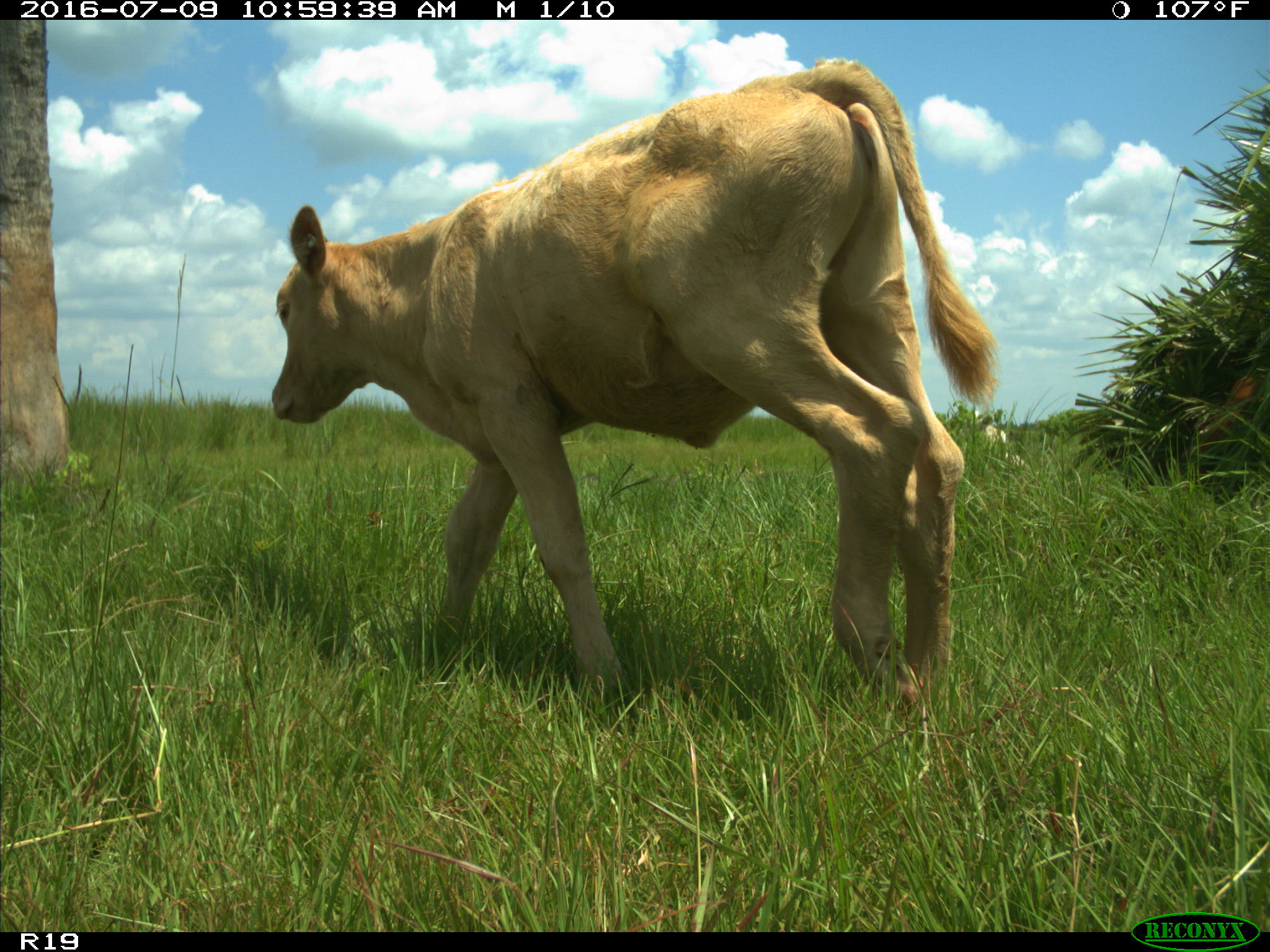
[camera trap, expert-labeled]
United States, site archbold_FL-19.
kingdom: Animalia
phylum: Chordata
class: Mammalia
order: Artiodactyla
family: Bovidae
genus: Bos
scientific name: Bos taurus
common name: domestic cow